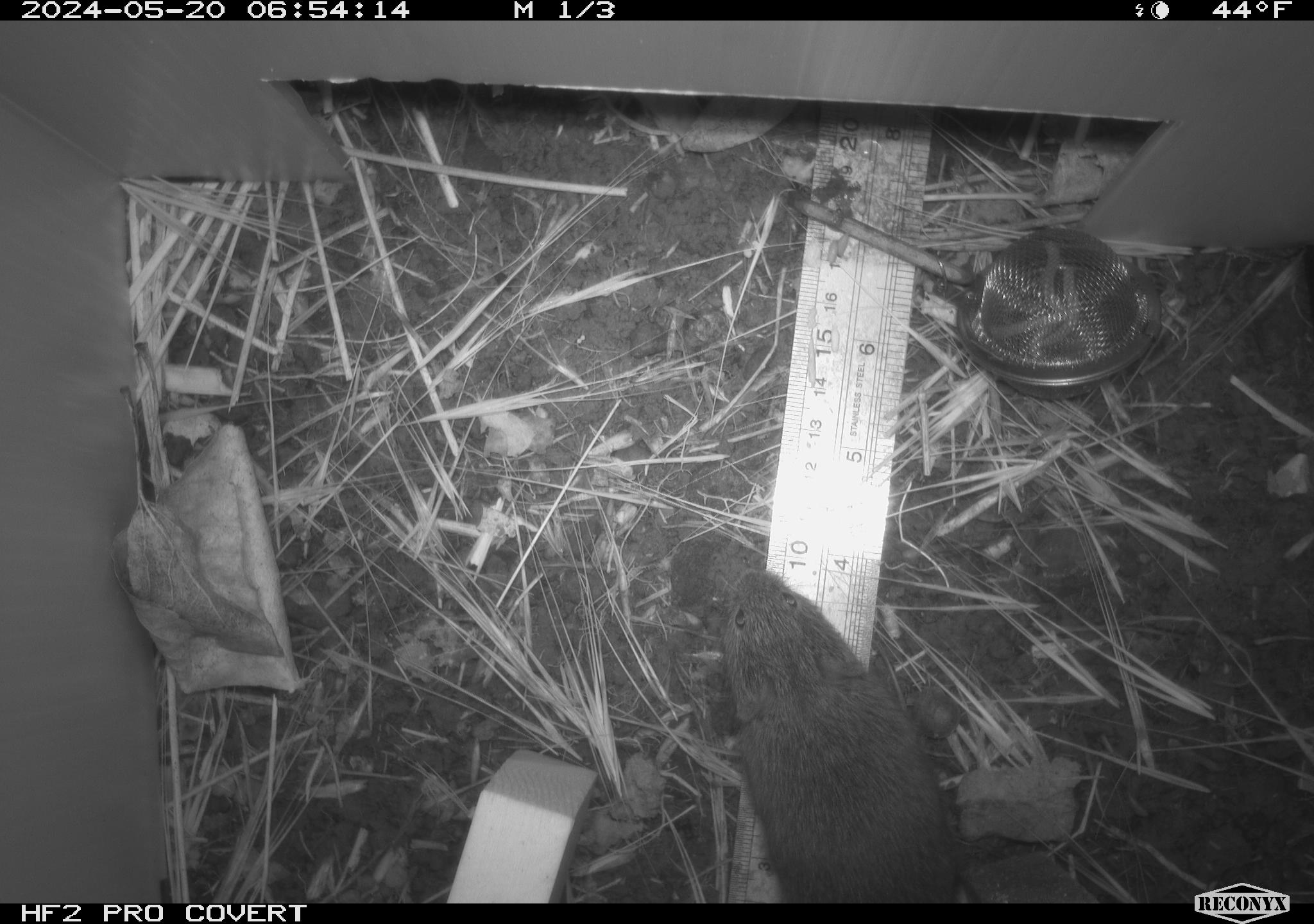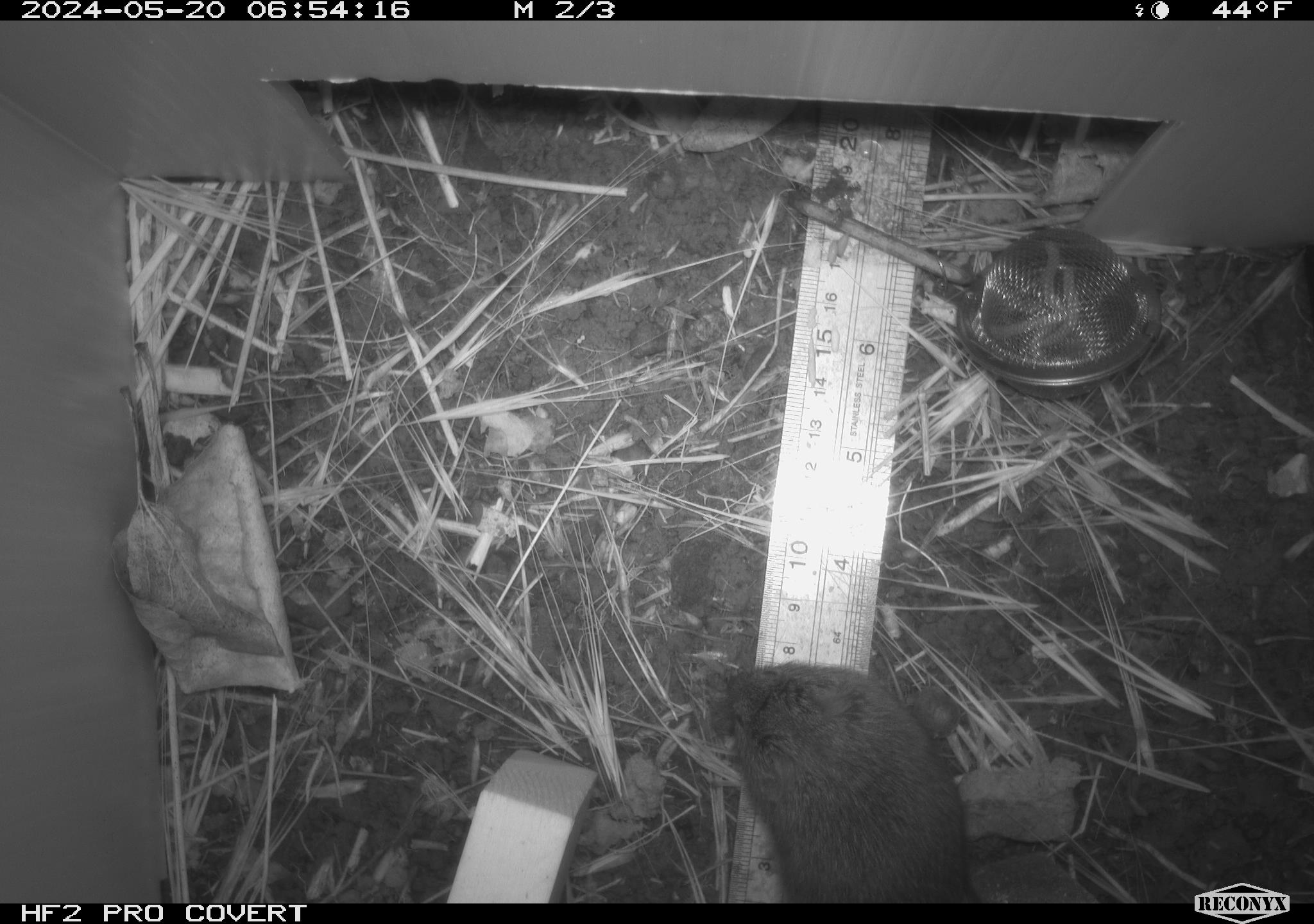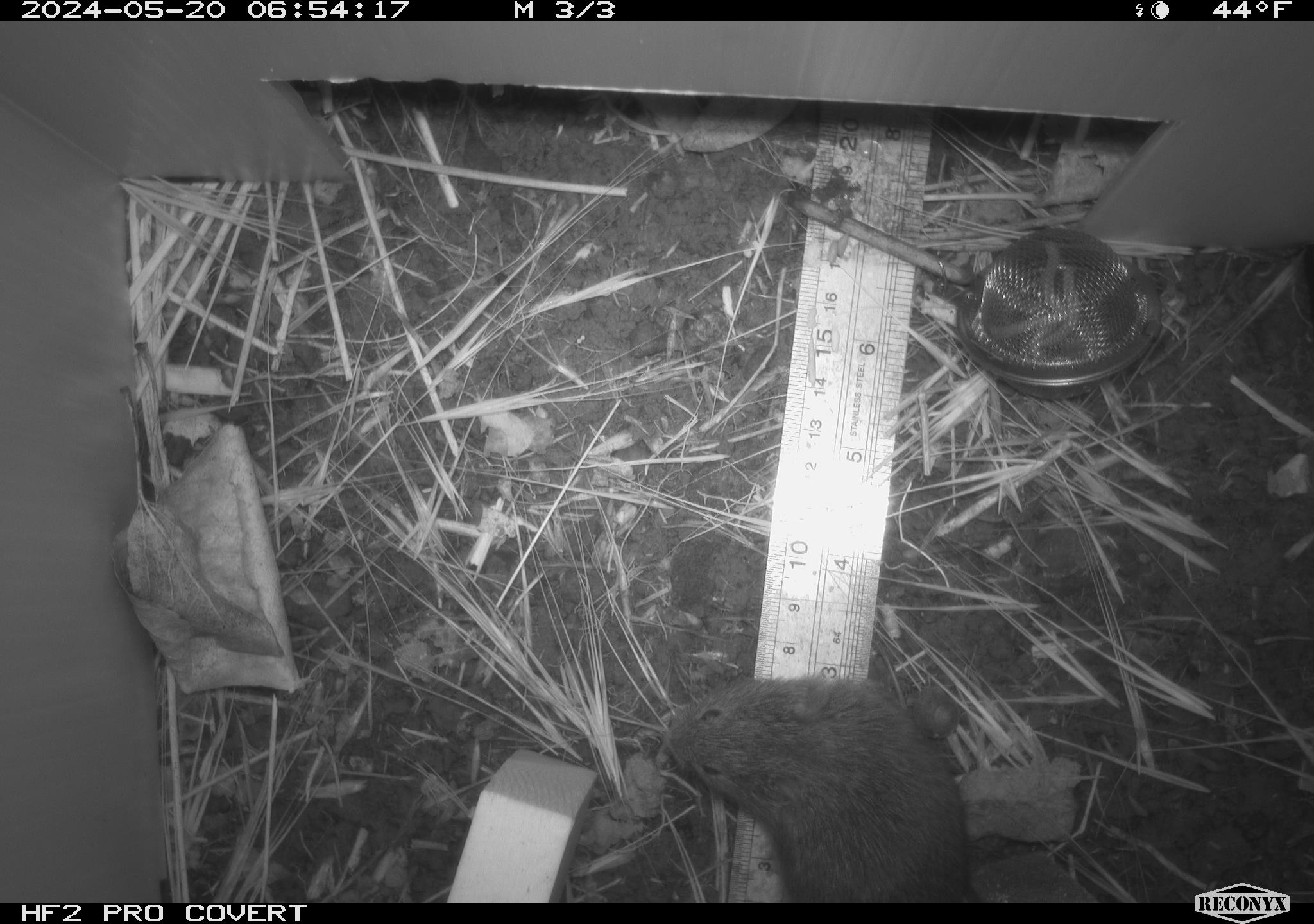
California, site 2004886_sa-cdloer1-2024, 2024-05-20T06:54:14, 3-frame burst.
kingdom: Animalia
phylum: Chordata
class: Mammalia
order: Rodentia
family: Cricetidae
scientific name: Arvicolinae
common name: voles, lemmings, and muskrats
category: arvicolinae subfamily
Arvicolinae subfamily (voles, lemmings, and muskrats) (Arvicolinae).